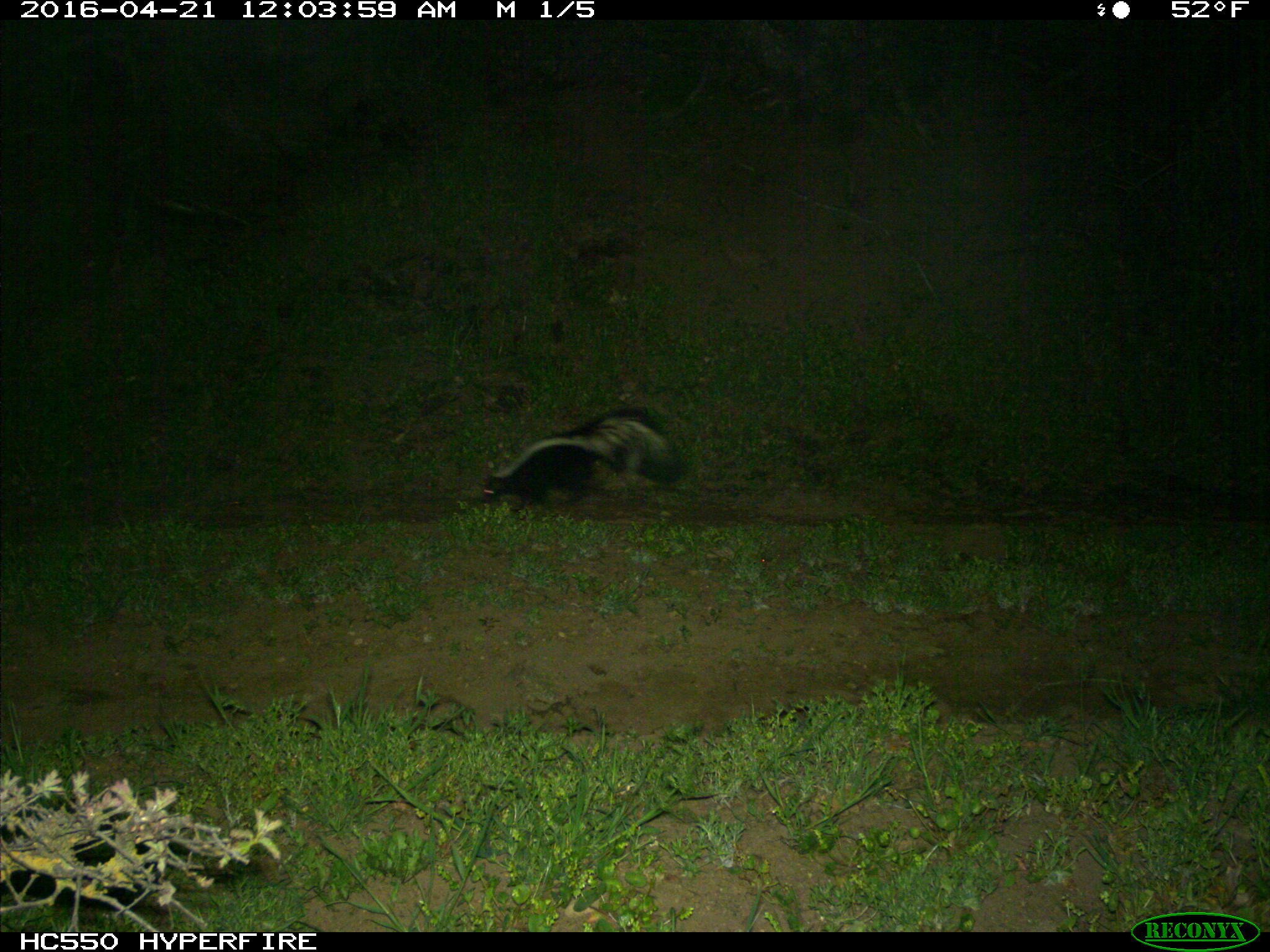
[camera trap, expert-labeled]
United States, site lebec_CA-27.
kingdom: Animalia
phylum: Chordata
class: Mammalia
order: Carnivora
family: Mephitidae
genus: Mephitis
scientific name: Mephitis mephitis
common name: striped skunk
Mephitis mephitis (striped skunk).